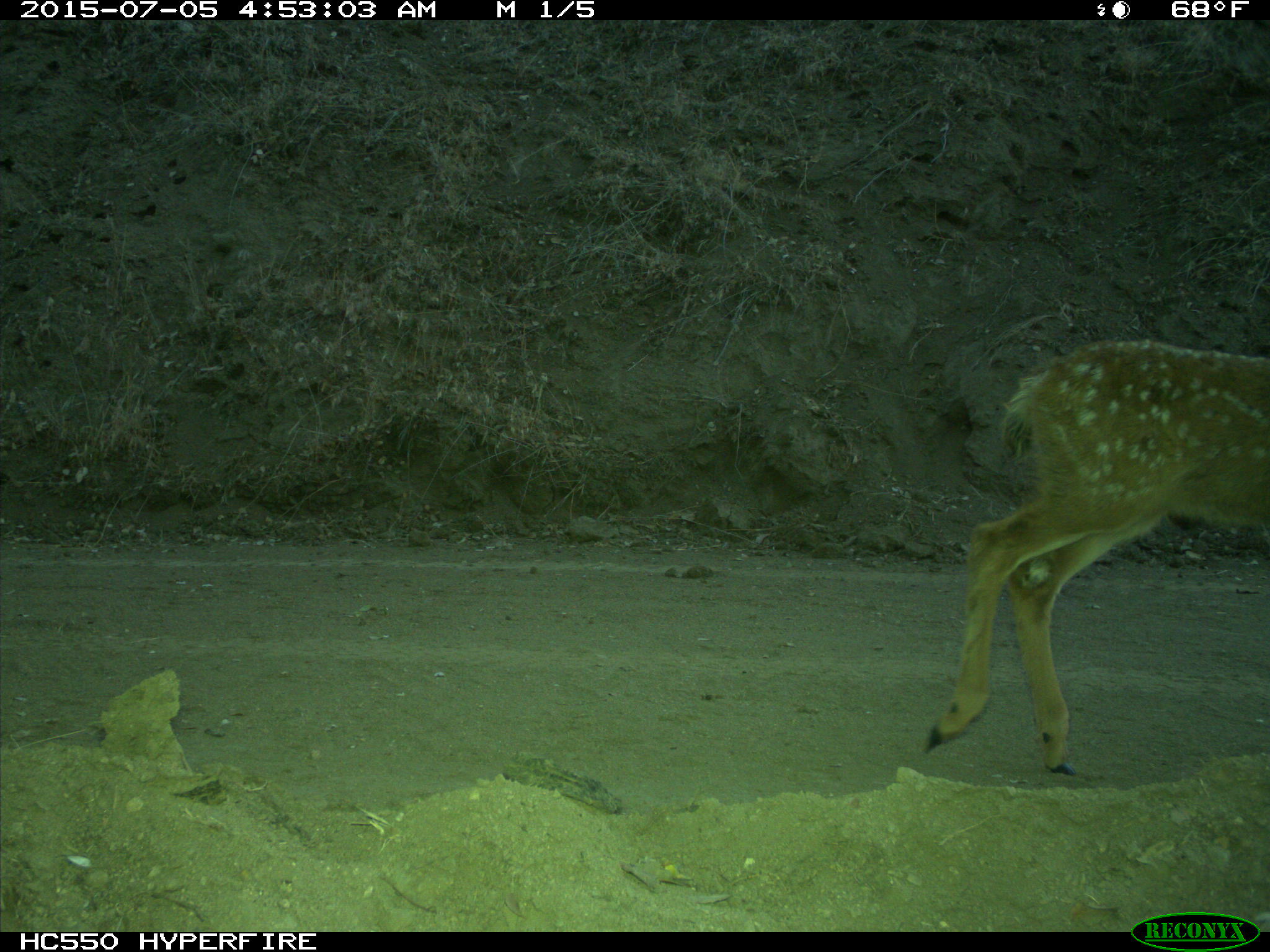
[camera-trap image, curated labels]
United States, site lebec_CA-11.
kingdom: Animalia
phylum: Chordata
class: Mammalia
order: Artiodactyla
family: Cervidae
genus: Odocoileus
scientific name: Odocoileus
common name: deer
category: unidentified deer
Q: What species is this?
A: Unidentified deer (deer) (Odocoileus).